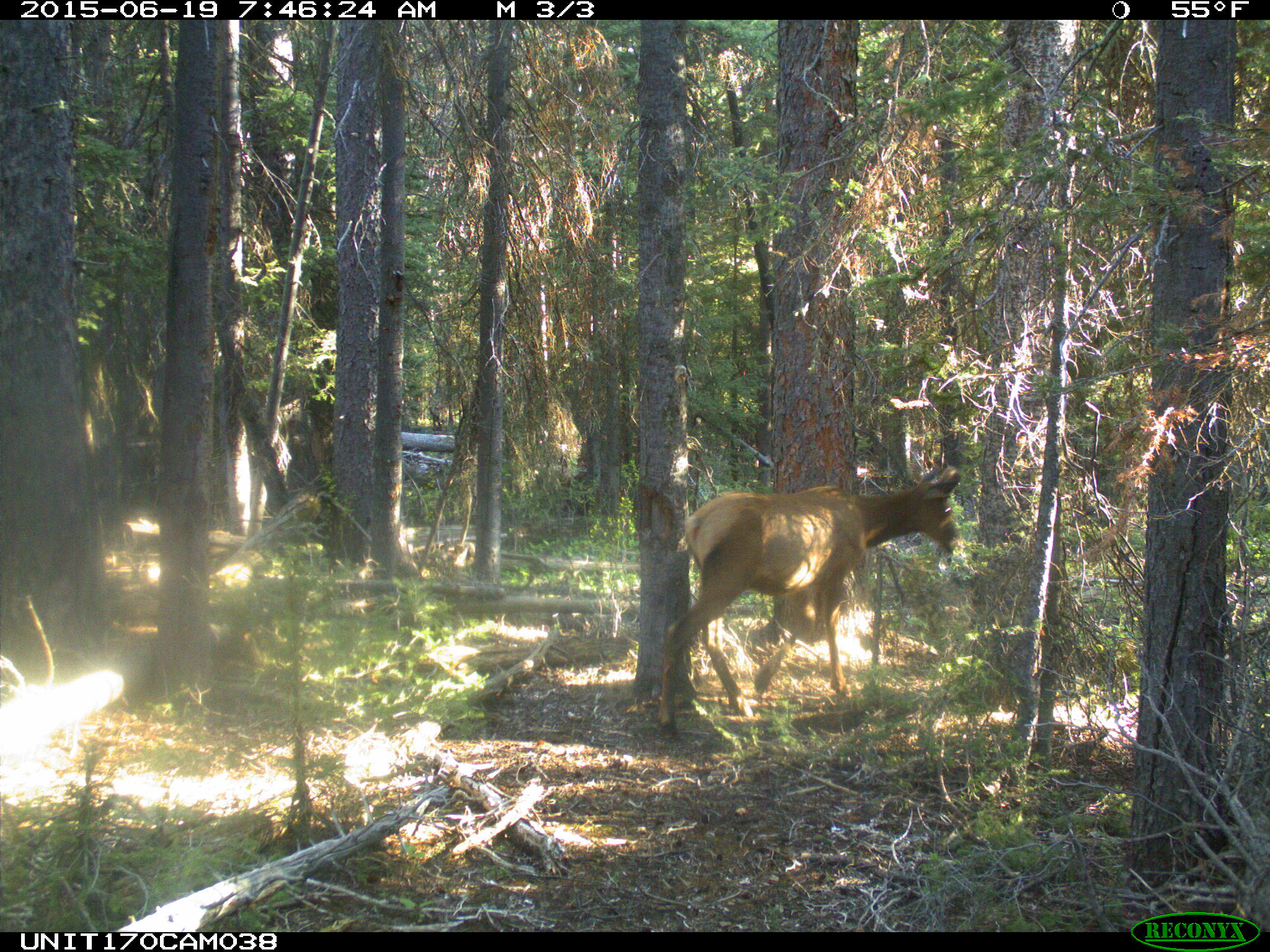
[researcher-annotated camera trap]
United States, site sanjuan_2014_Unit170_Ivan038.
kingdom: Animalia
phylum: Chordata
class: Mammalia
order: Artiodactyla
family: Cervidae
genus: Cervus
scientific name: Cervus elaphus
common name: red deer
Cervus elaphus (red deer).